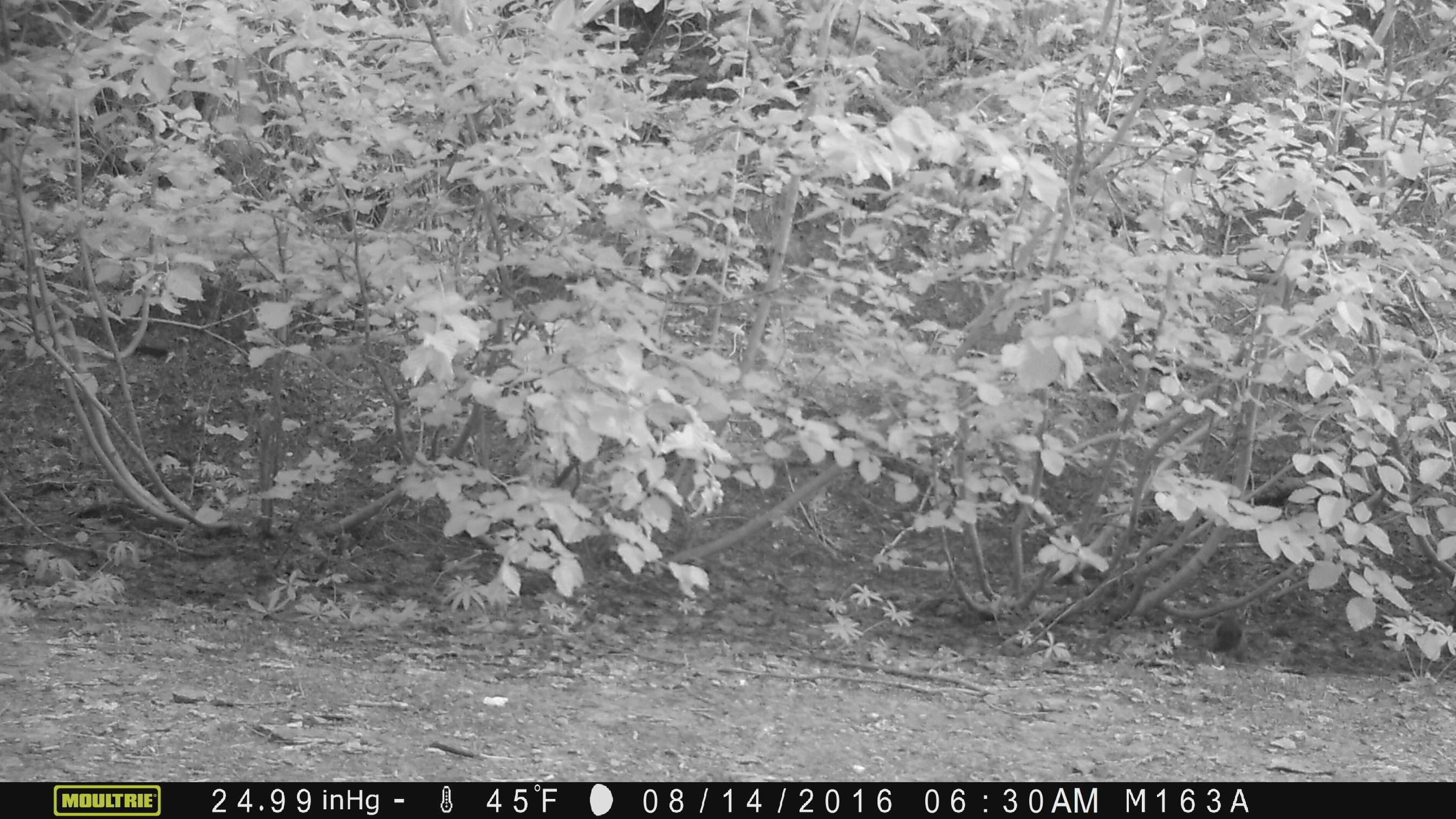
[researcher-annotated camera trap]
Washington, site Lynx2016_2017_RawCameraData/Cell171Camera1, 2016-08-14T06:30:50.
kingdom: Animalia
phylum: Chordata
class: Mammalia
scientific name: Mammalia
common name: small mammal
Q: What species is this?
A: Small mammal (Mammalia).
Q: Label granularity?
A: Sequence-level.